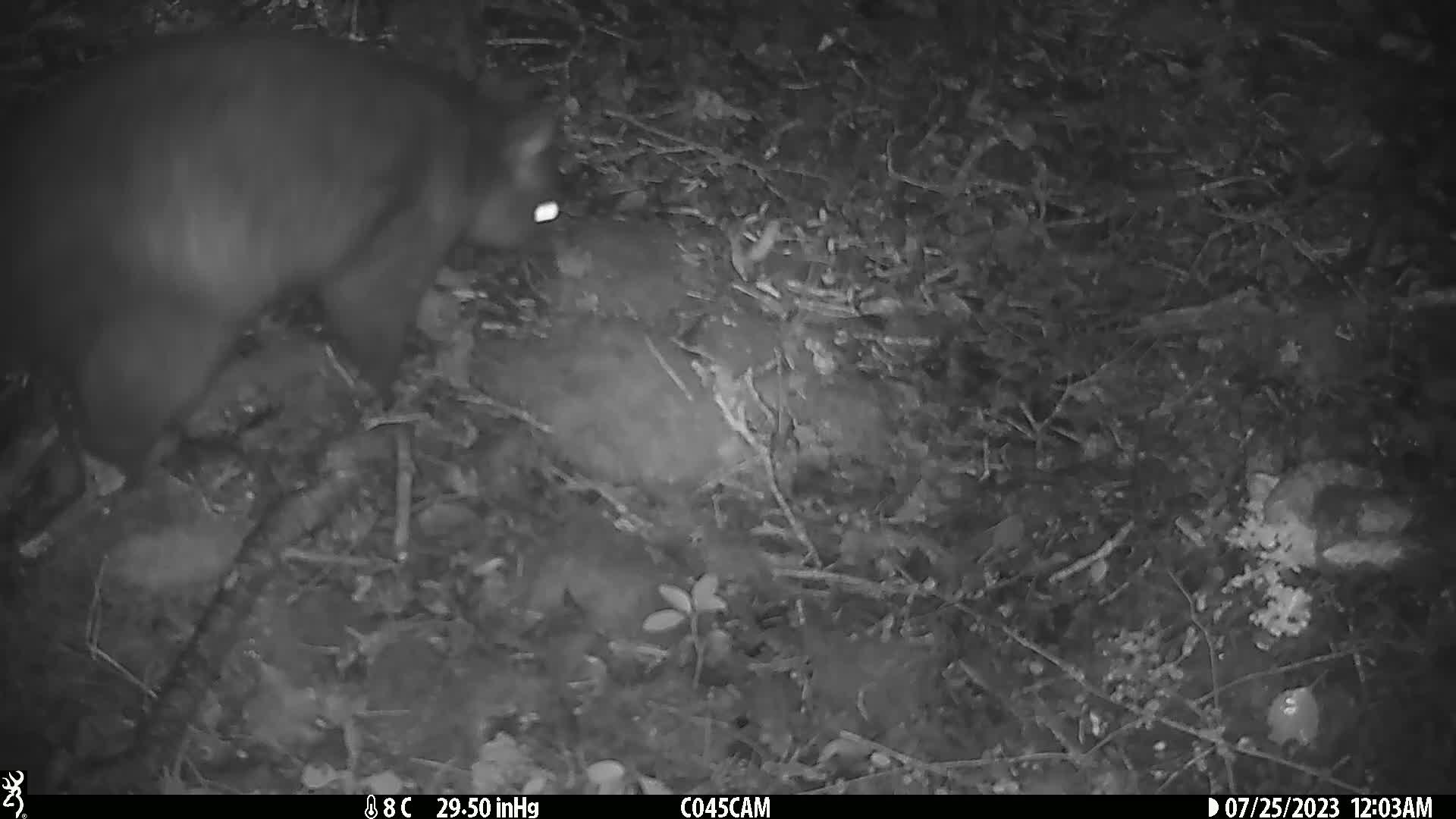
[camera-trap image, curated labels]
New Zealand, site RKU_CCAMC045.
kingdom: Animalia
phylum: Chordata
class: Mammalia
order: Diprotodontia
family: Phalangeridae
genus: Trichosurus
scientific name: Trichosurus vulpecula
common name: common brushtail possum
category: possum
Possum (common brushtail possum) (Trichosurus vulpecula).